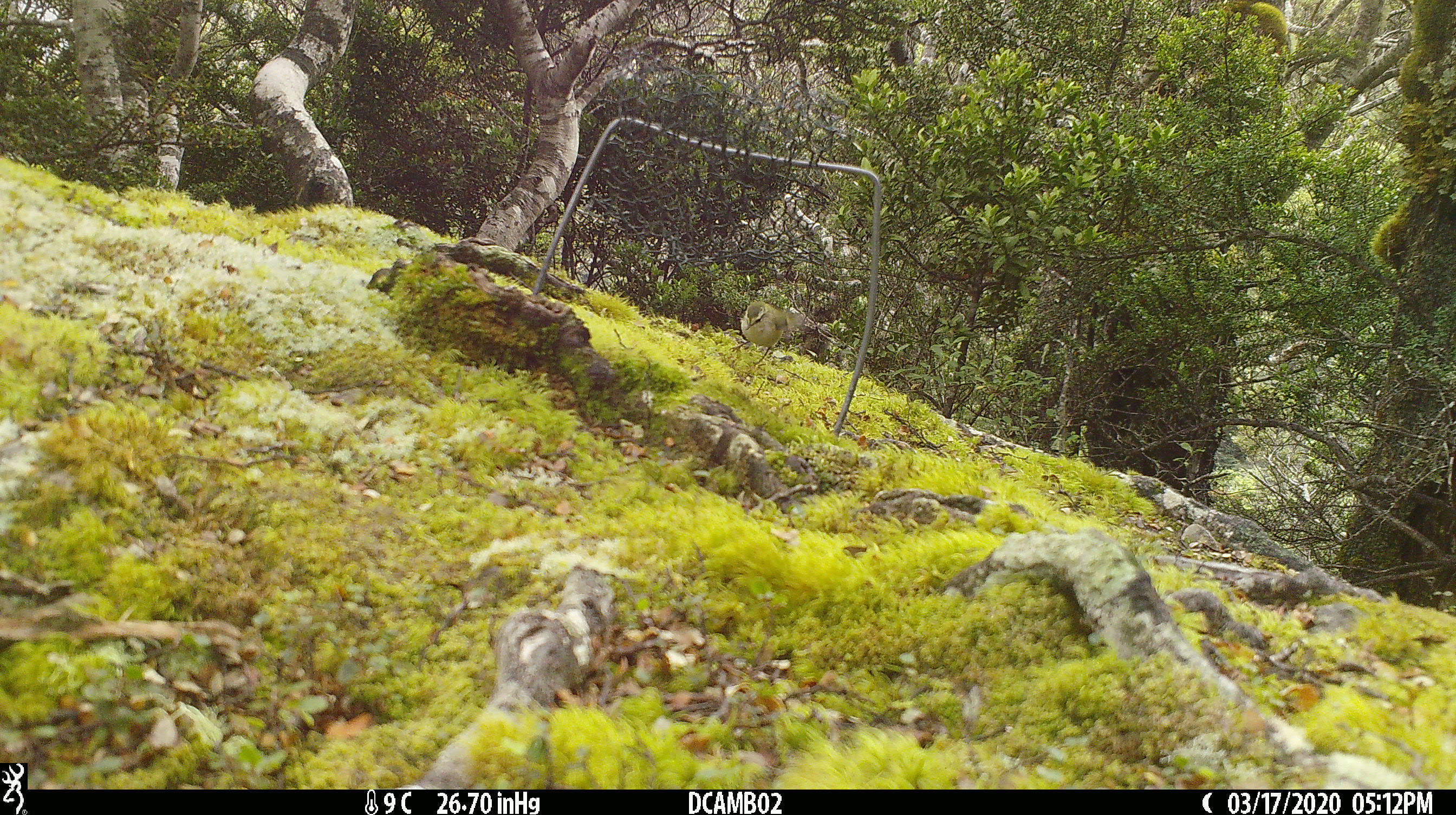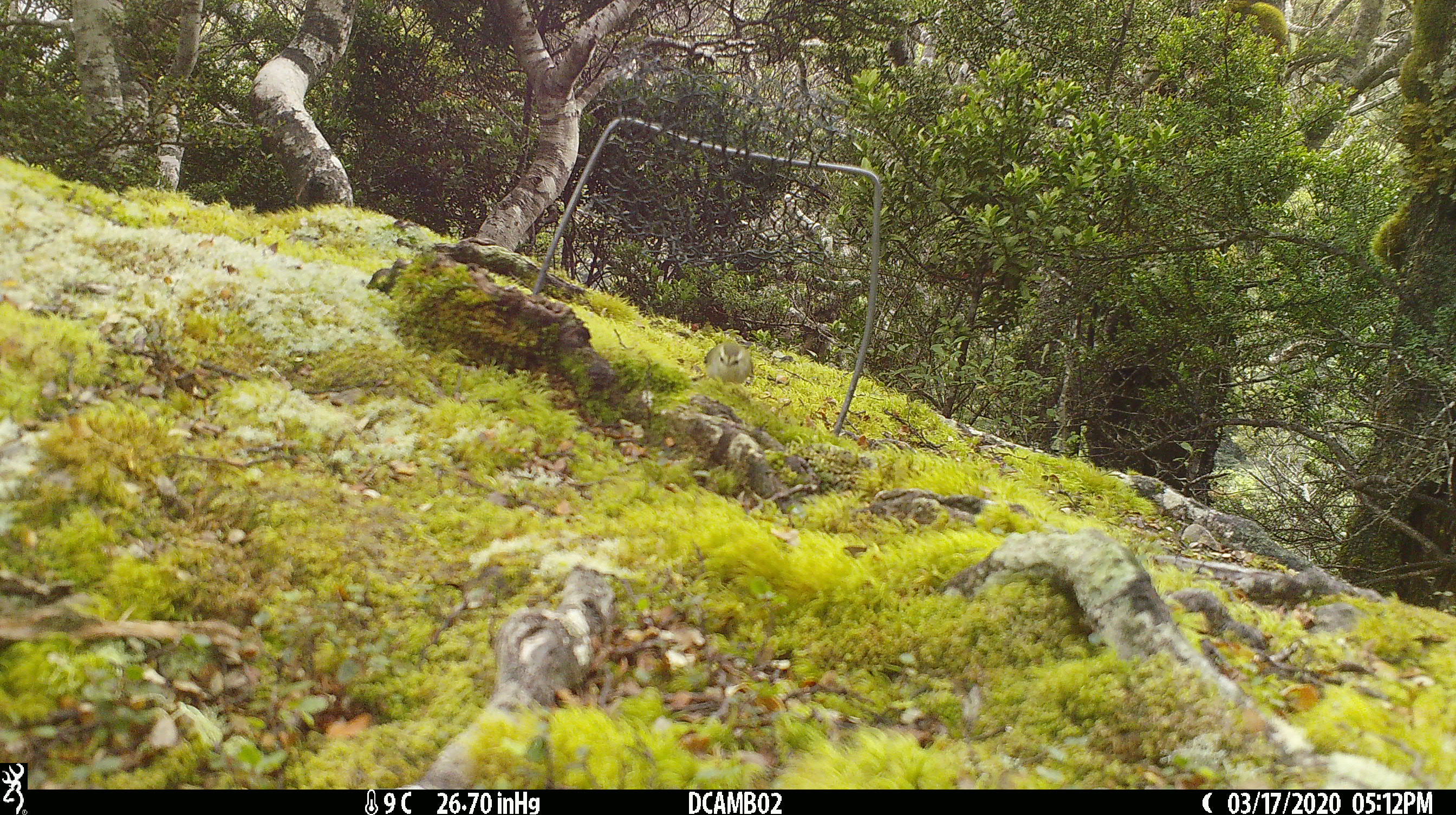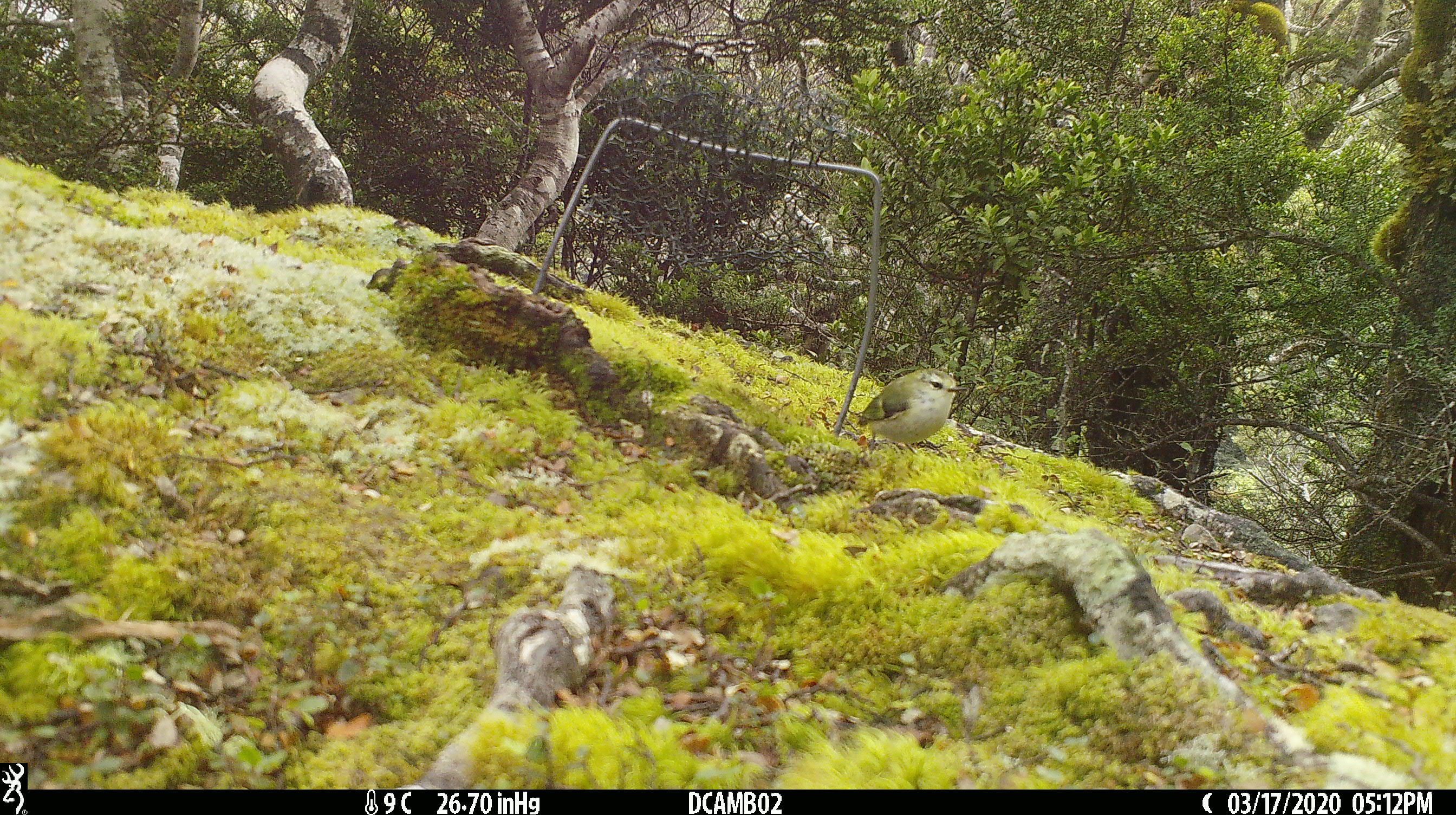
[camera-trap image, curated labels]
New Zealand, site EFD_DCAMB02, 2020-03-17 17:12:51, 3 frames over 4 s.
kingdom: Animalia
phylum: Chordata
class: Aves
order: Passeriformes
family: Acanthisittidae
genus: Acanthisitta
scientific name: Acanthisitta chloris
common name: rifleman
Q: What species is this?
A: Rifleman (Acanthisitta chloris).